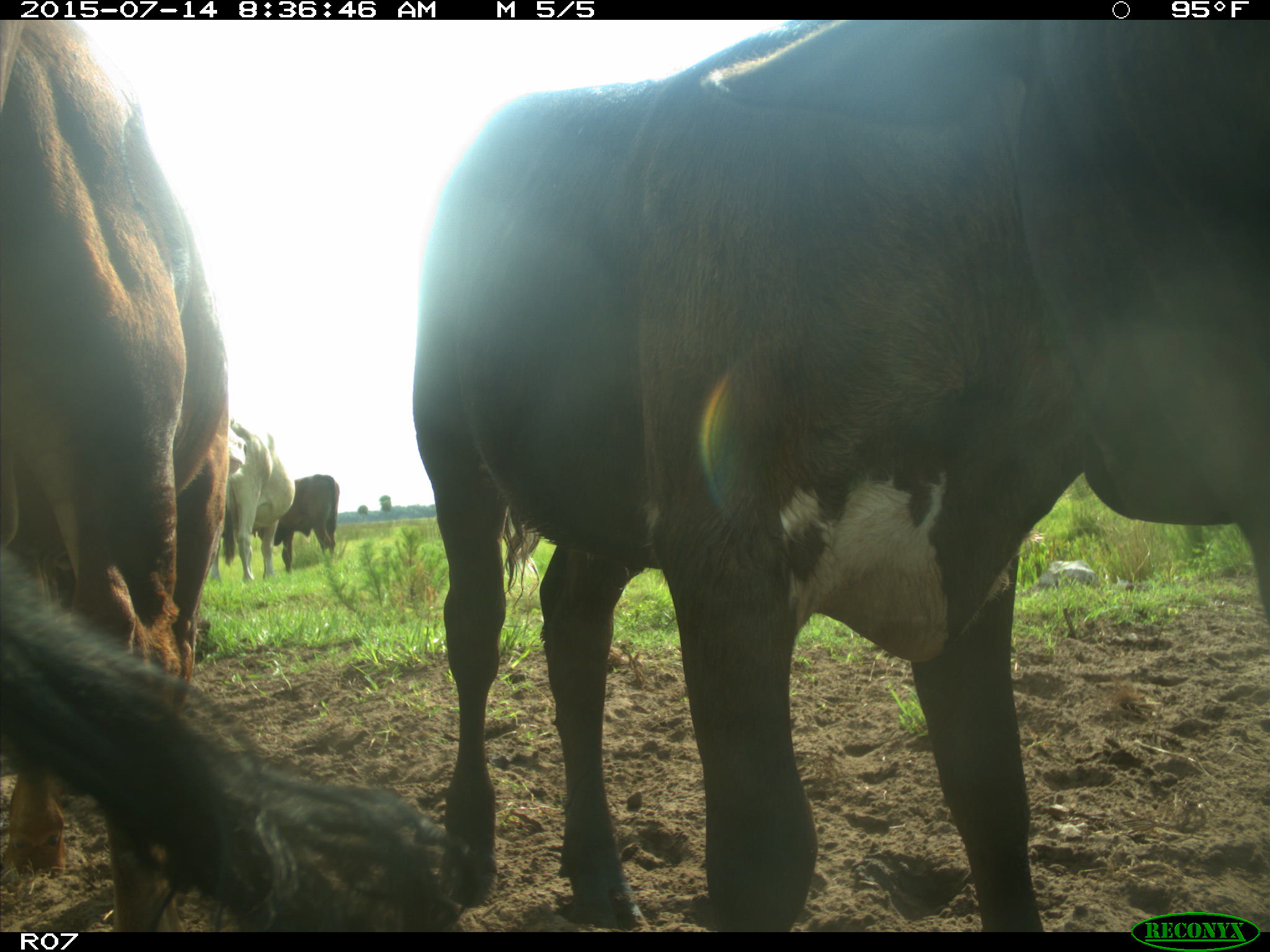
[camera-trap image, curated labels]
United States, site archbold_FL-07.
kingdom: Animalia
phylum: Chordata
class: Mammalia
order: Artiodactyla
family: Bovidae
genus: Bos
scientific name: Bos taurus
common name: domestic cow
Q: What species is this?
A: Bos taurus (domestic cow).